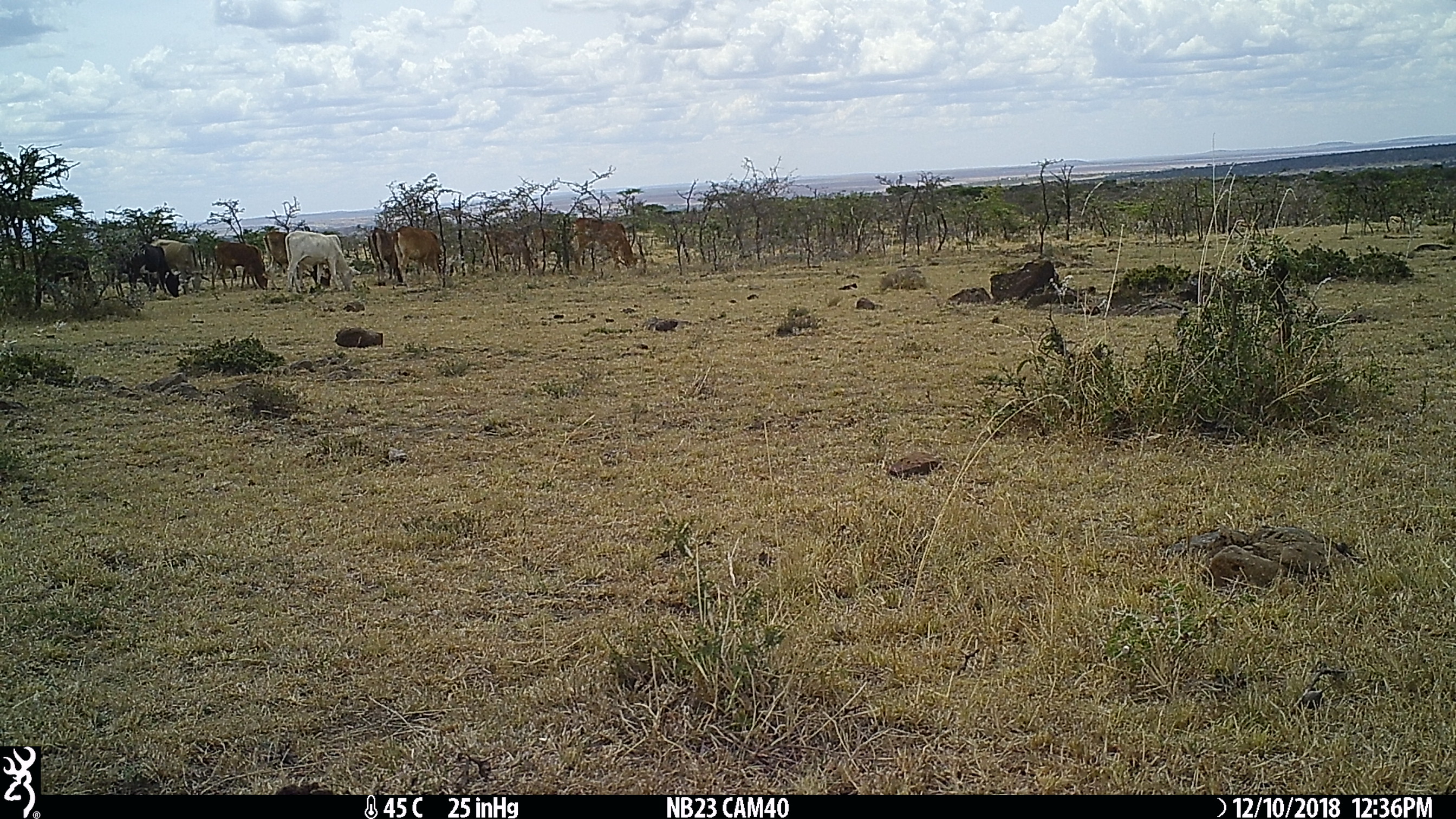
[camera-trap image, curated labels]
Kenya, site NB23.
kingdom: Animalia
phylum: Chordata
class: Mammalia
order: Artiodactyla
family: Bovidae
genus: Bos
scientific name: Bos taurus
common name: cattle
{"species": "cattle (Bos taurus)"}